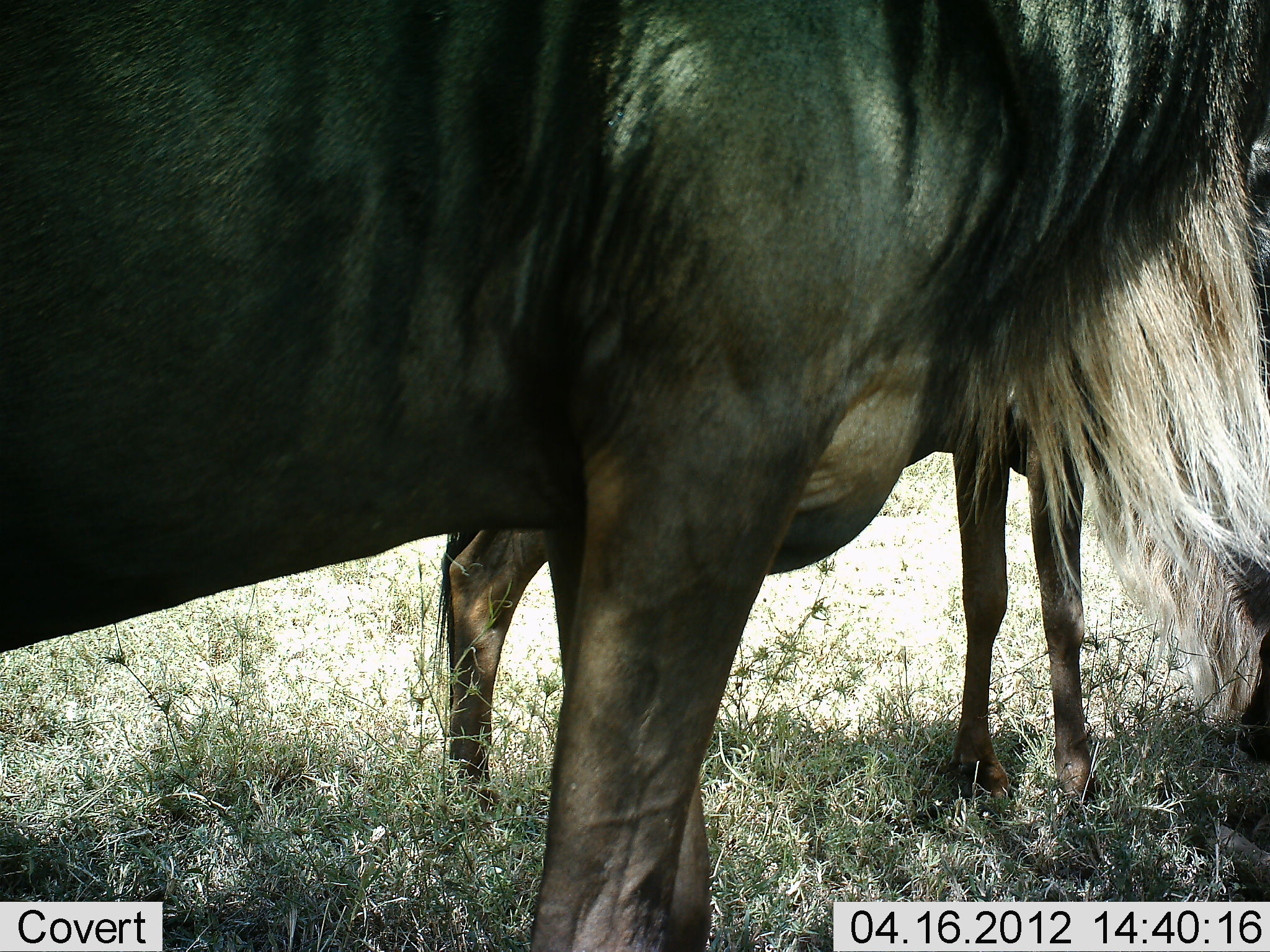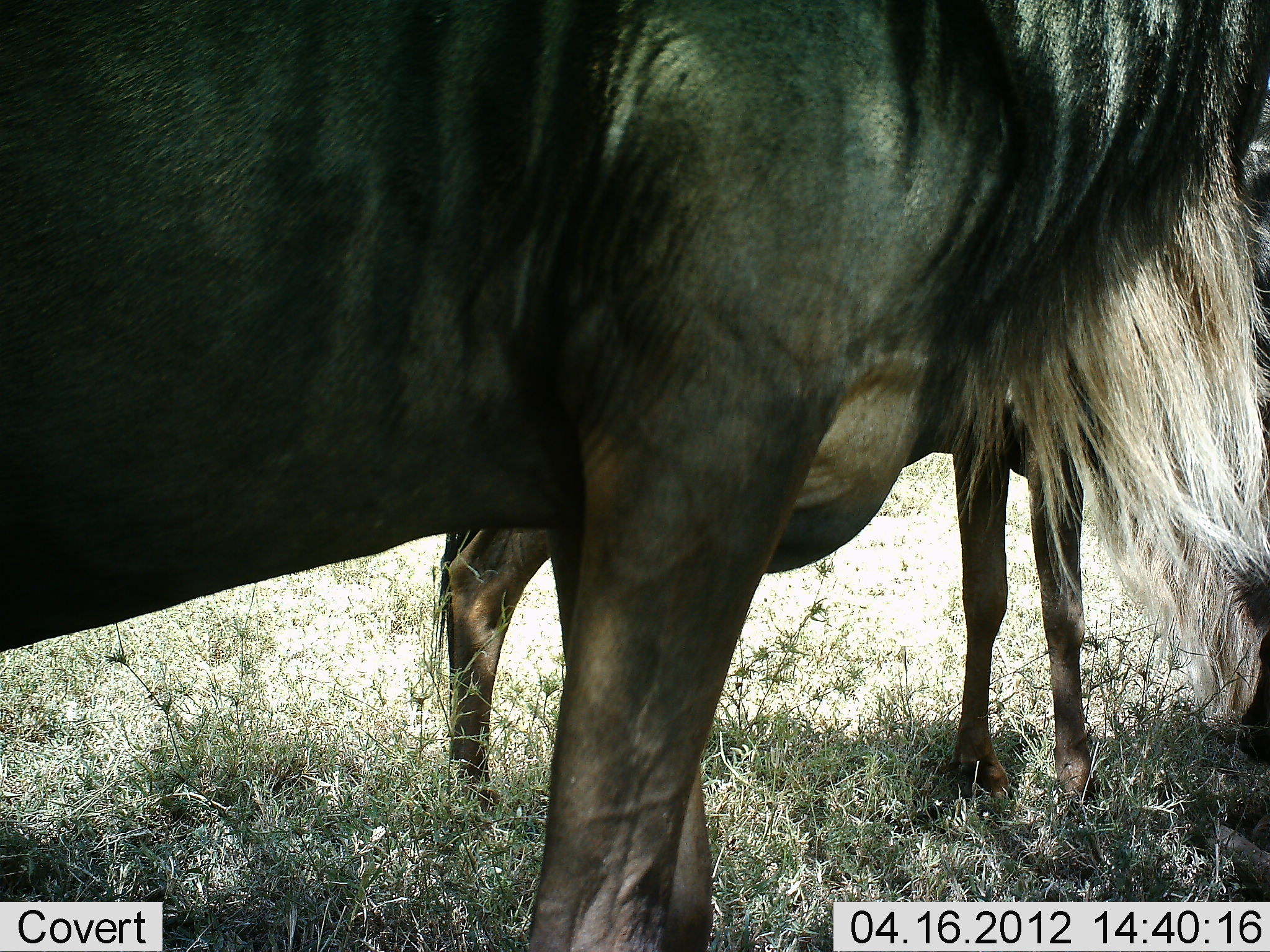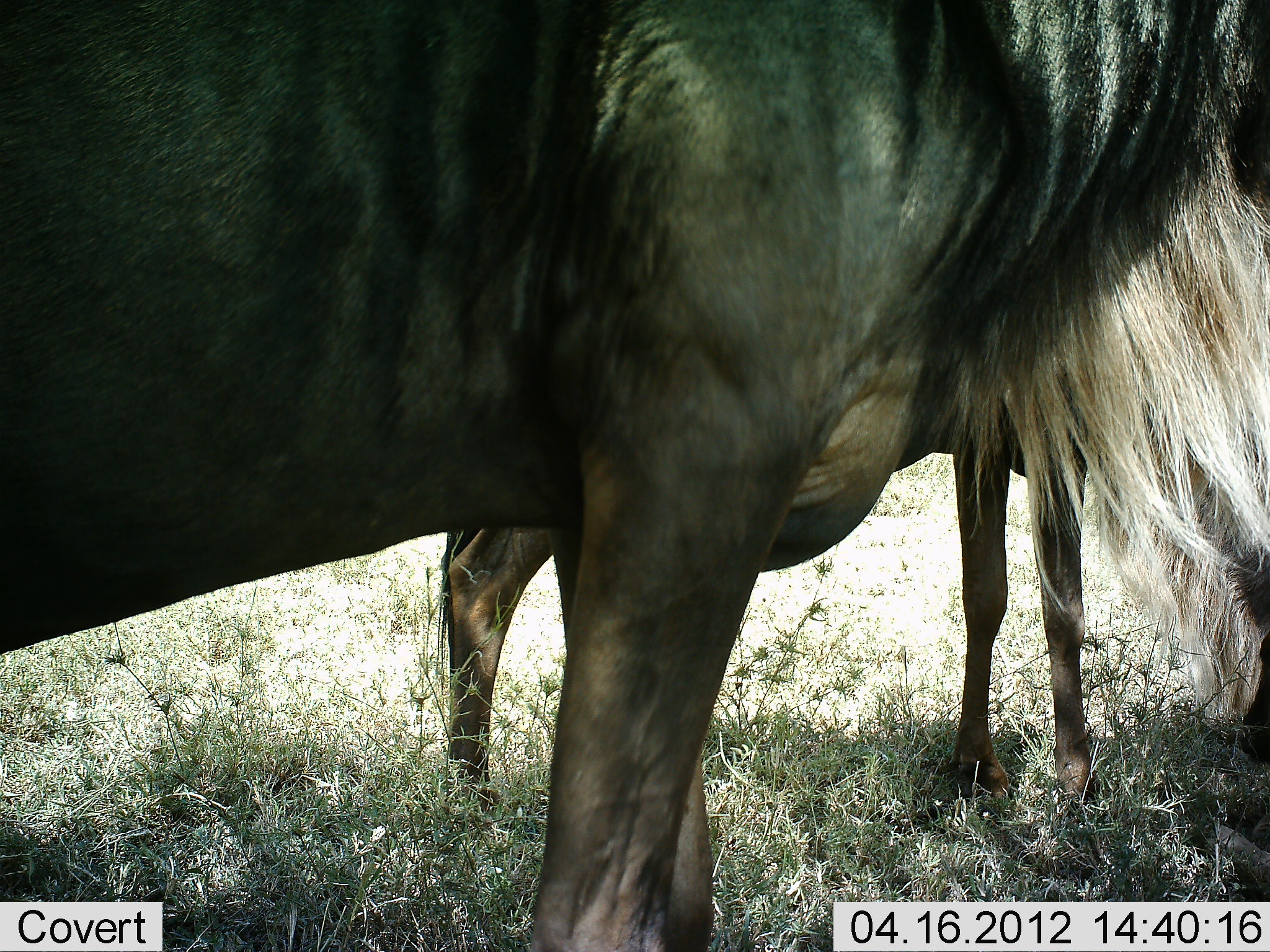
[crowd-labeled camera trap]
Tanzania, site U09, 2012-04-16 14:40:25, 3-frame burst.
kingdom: Animalia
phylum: Chordata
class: Mammalia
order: Artiodactyla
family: Bovidae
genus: Connochaetes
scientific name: Connochaetes taurinus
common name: blue wildebeest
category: wildebeest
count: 2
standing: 89%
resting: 5%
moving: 0%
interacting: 0%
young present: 11%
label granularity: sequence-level